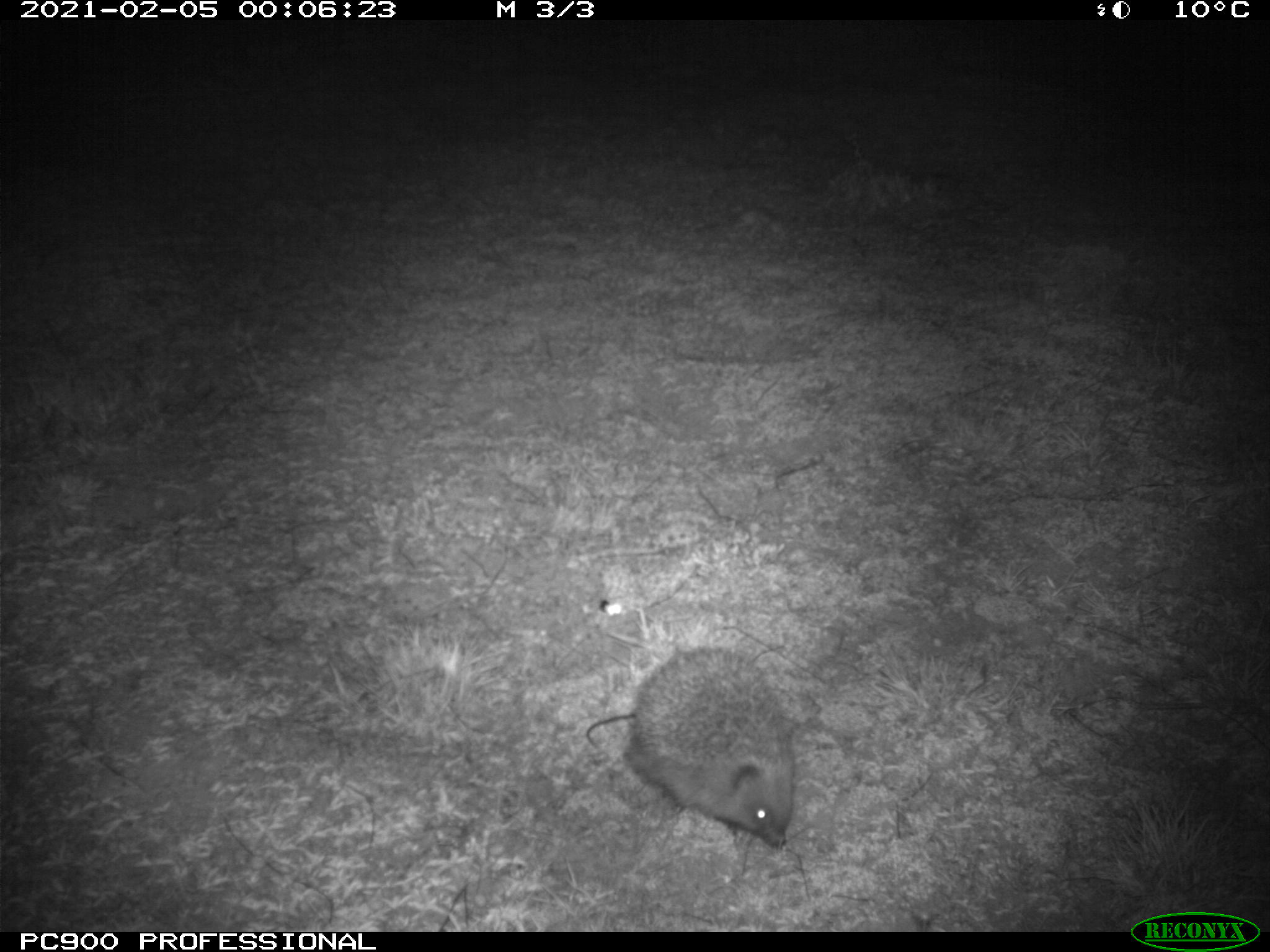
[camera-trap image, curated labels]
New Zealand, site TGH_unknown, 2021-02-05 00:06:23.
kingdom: Animalia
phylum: Chordata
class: Mammalia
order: Eulipotyphla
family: Erinaceidae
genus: Erinaceus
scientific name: Erinaceus europaeus europaeus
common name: european hedgehog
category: hedgehog